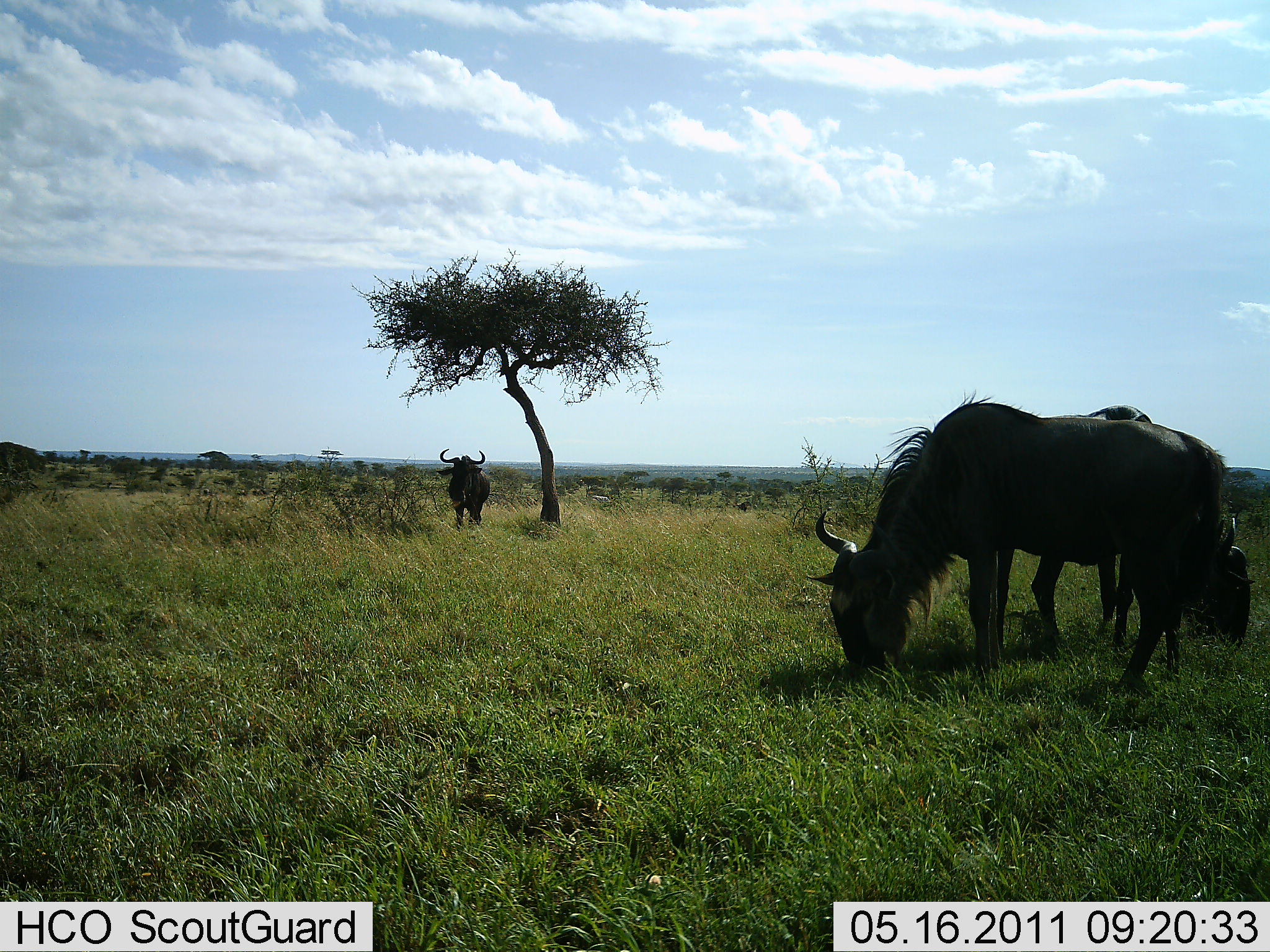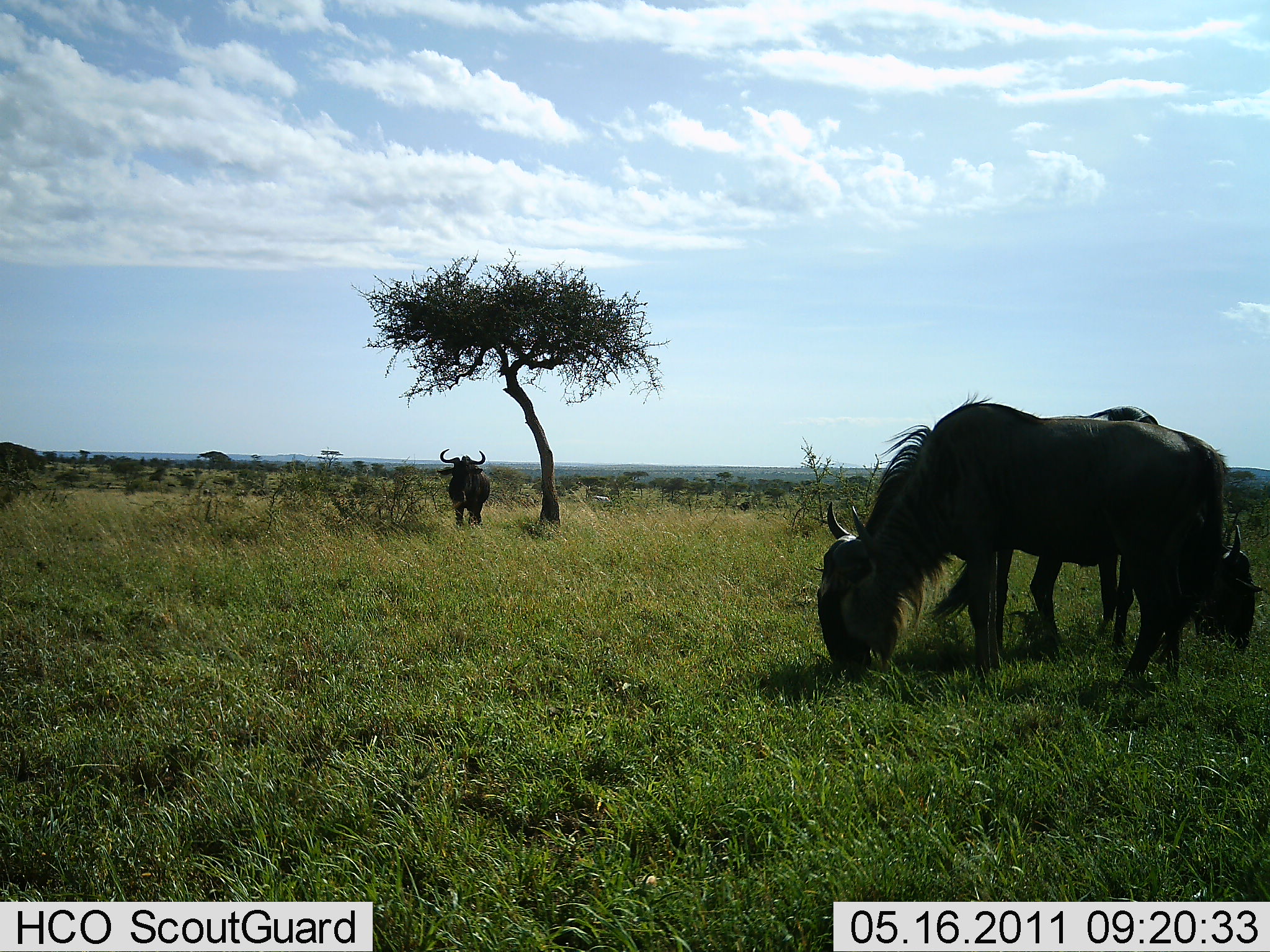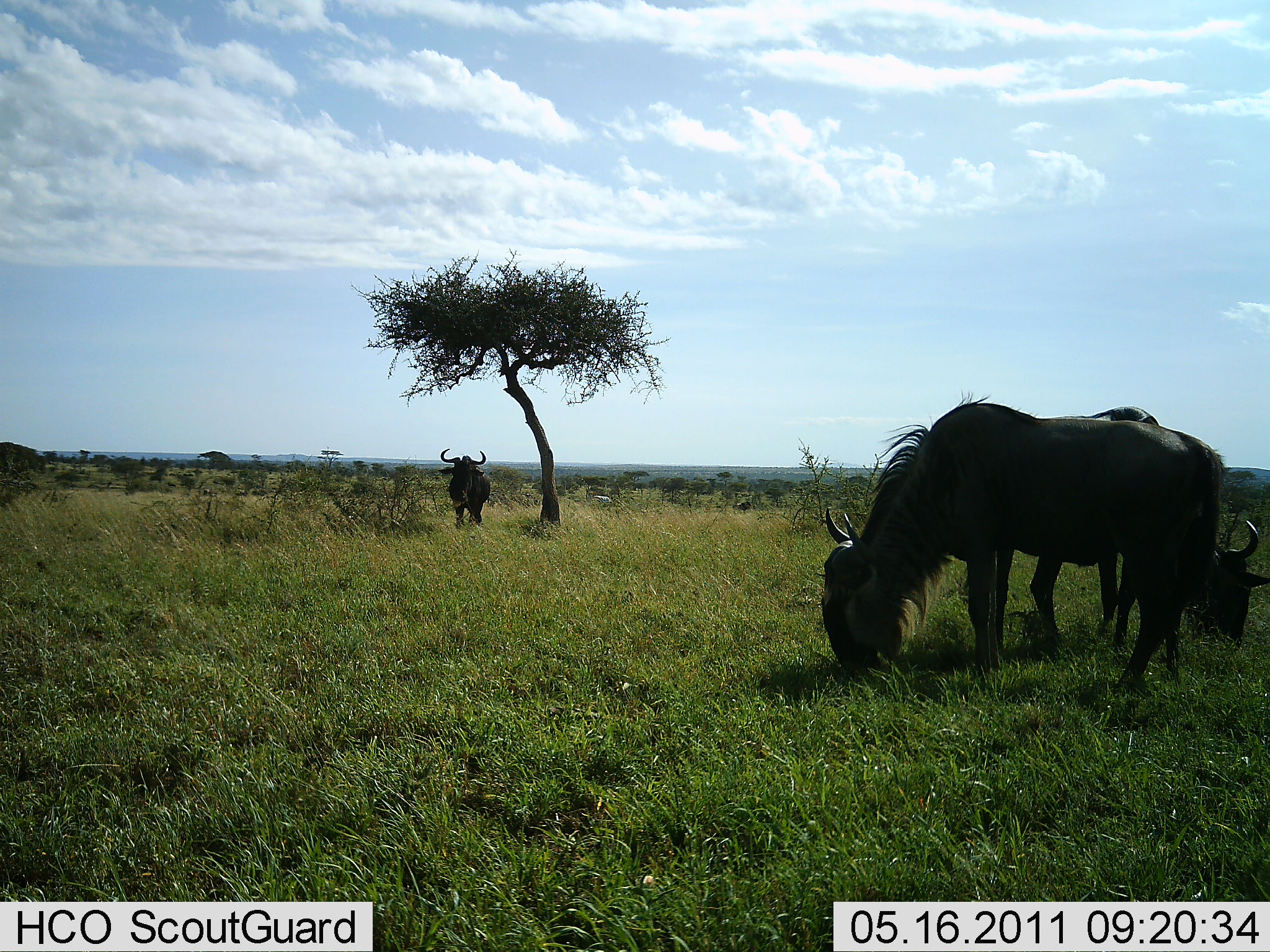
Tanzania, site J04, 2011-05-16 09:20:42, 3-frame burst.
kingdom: Animalia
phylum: Chordata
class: Mammalia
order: Artiodactyla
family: Bovidae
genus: Connochaetes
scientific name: Connochaetes taurinus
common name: blue wildebeest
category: wildebeest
Wildebeest (blue wildebeest) (Connochaetes taurinus), count 3. Behavior (volunteer vote fractions): standing 92%, resting 0%, moving 0%, interacting 0%. Young present (vote fraction): 0%. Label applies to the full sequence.